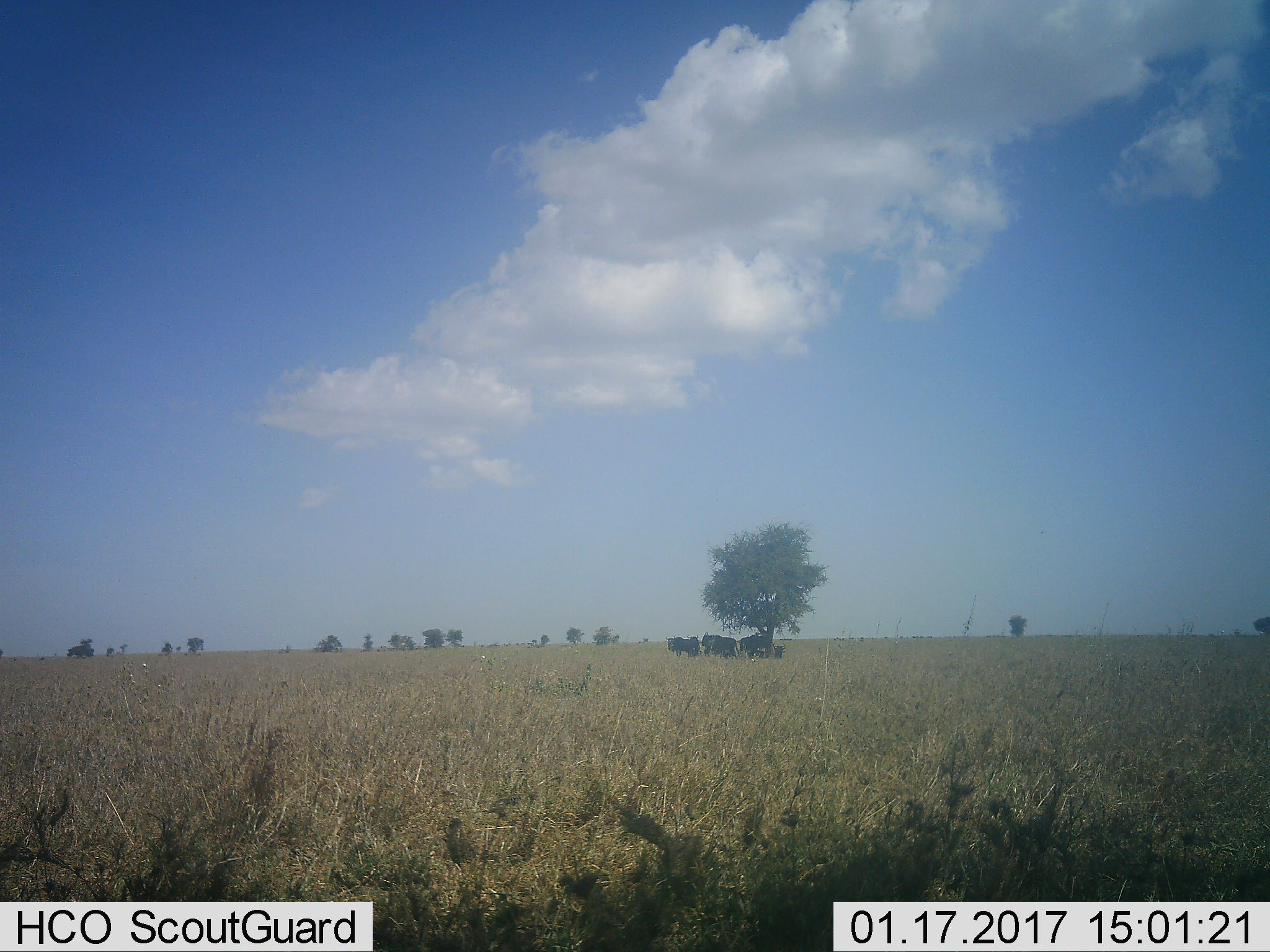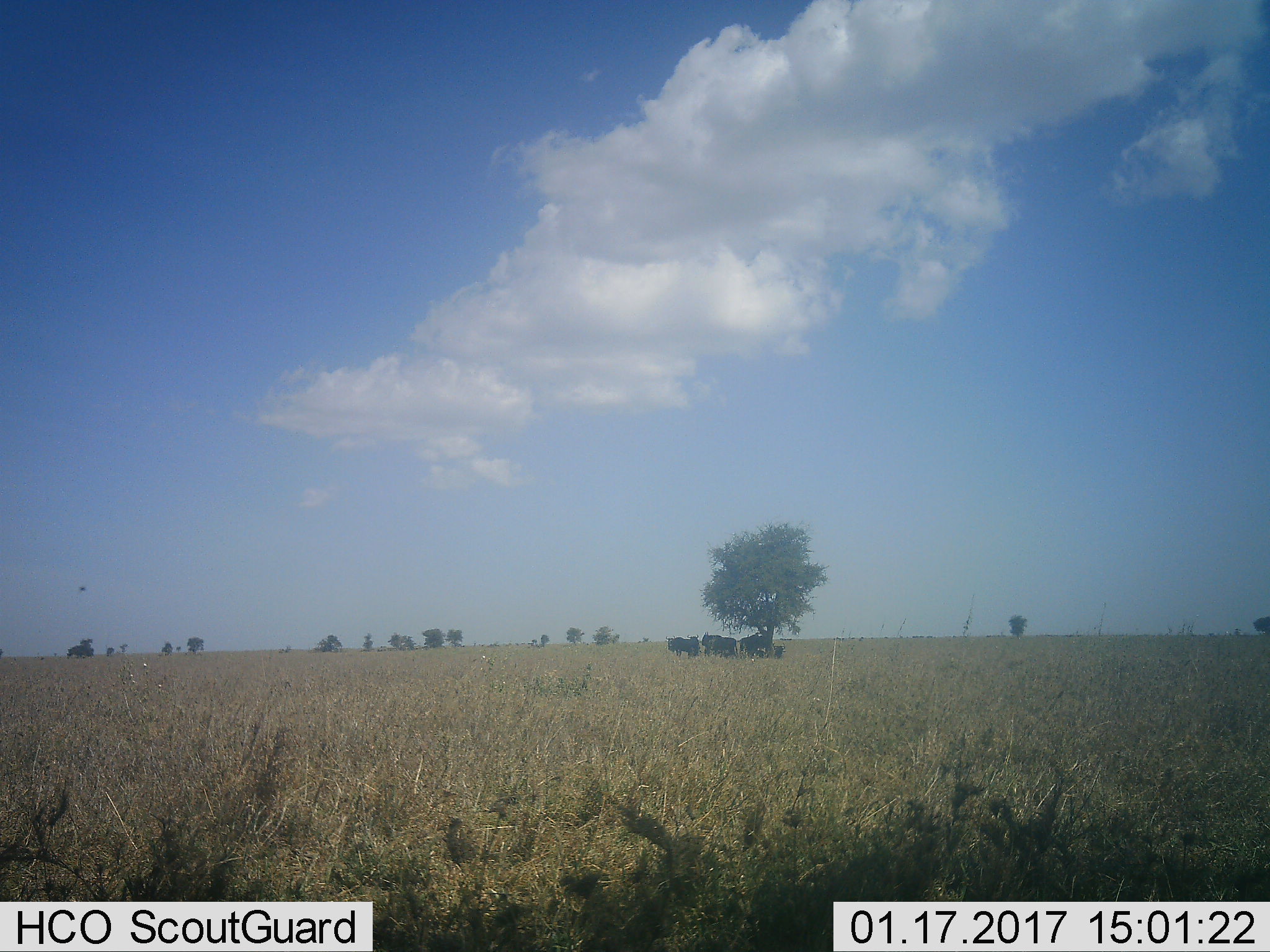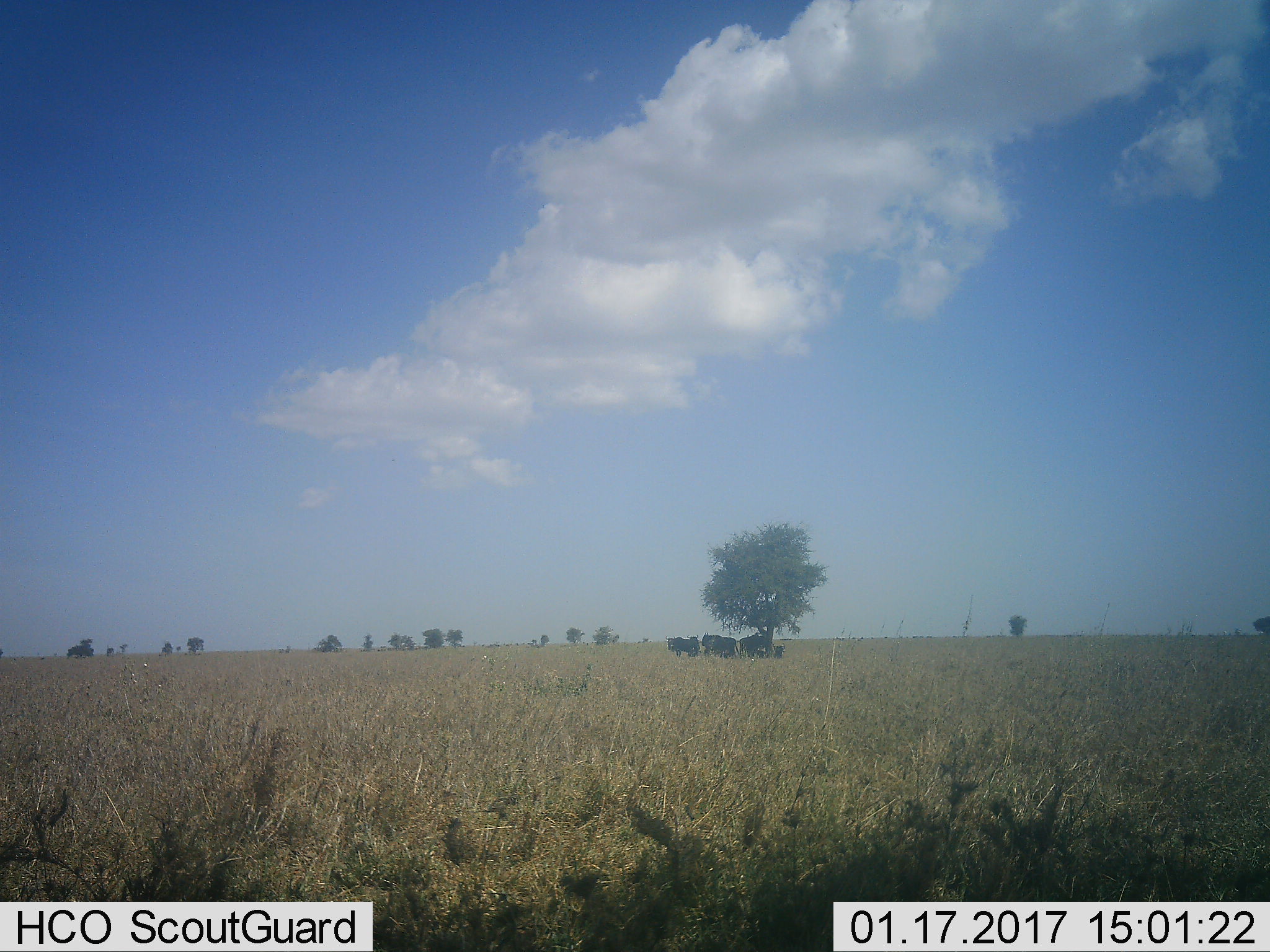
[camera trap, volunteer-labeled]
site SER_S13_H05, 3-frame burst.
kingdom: Animalia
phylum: Chordata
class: Mammalia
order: Artiodactyla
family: Bovidae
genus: Connochaetes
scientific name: Connochaetes taurinus taurinus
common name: blue wildebeest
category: wildebeestblue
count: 7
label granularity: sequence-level